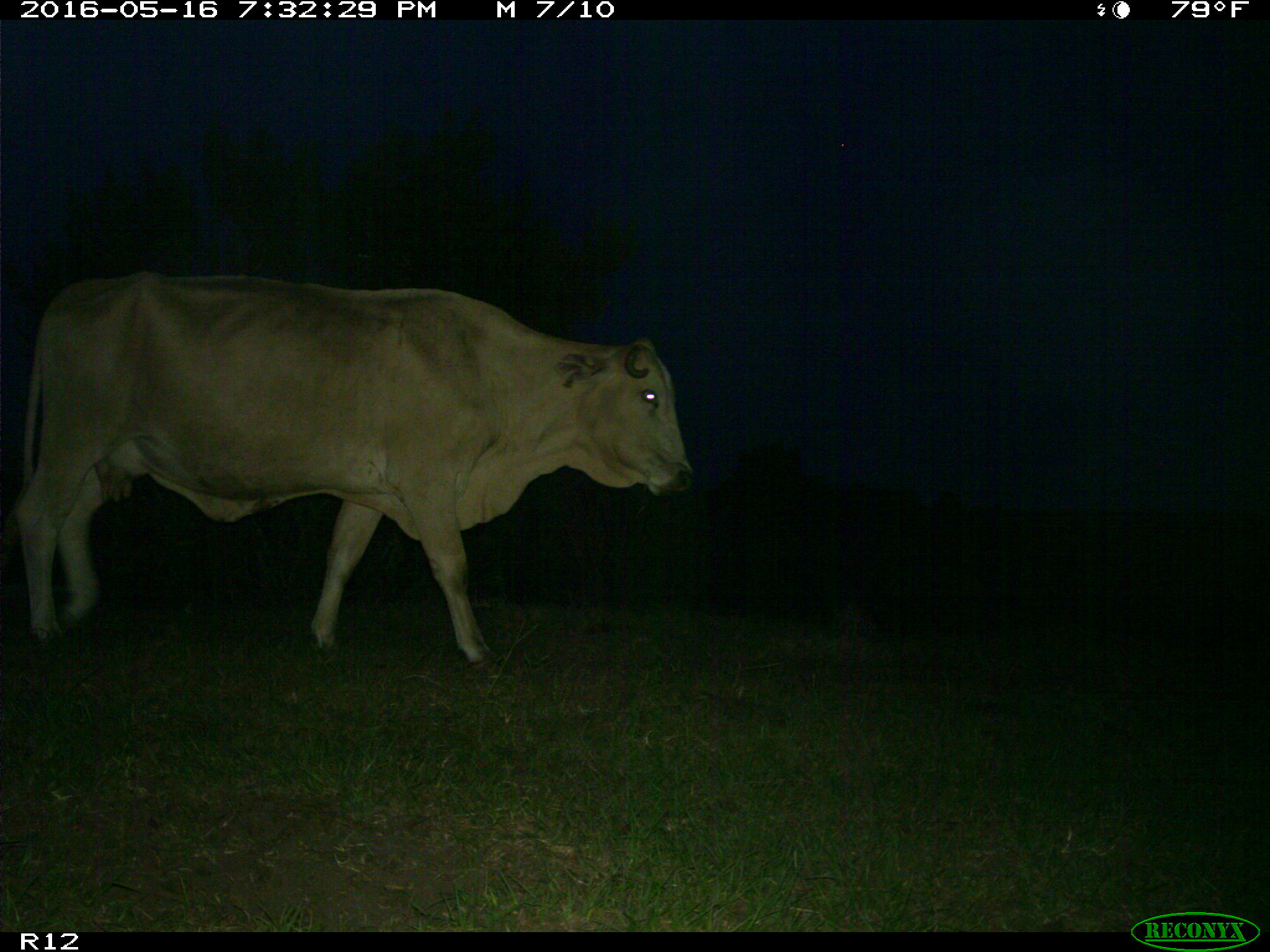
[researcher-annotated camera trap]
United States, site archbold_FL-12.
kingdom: Animalia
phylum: Chordata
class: Mammalia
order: Artiodactyla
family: Bovidae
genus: Bos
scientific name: Bos taurus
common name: domestic cow